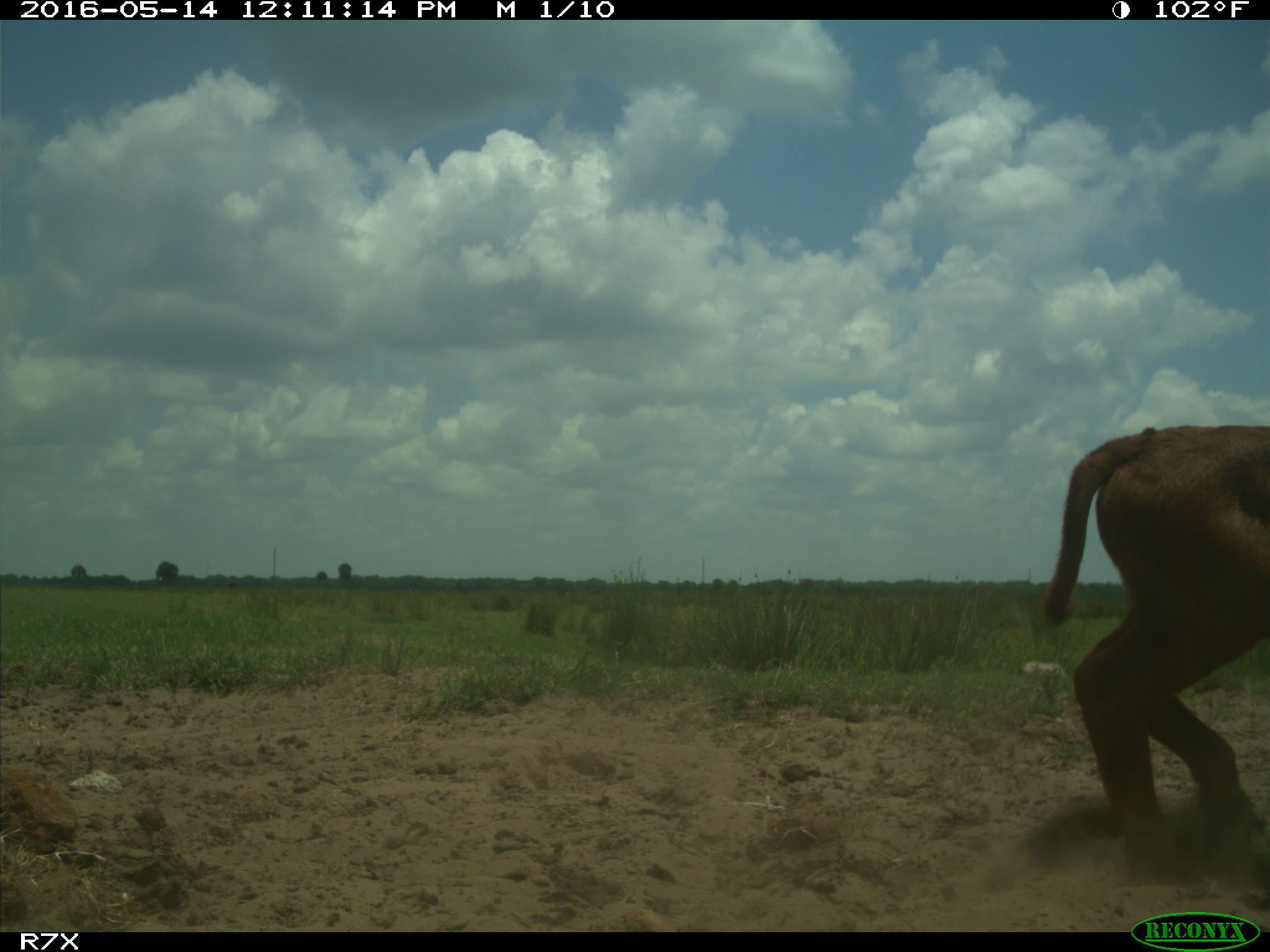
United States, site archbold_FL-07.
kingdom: Animalia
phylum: Chordata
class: Mammalia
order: Artiodactyla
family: Bovidae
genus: Bos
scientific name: Bos taurus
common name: domestic cow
Bos taurus (domestic cow).